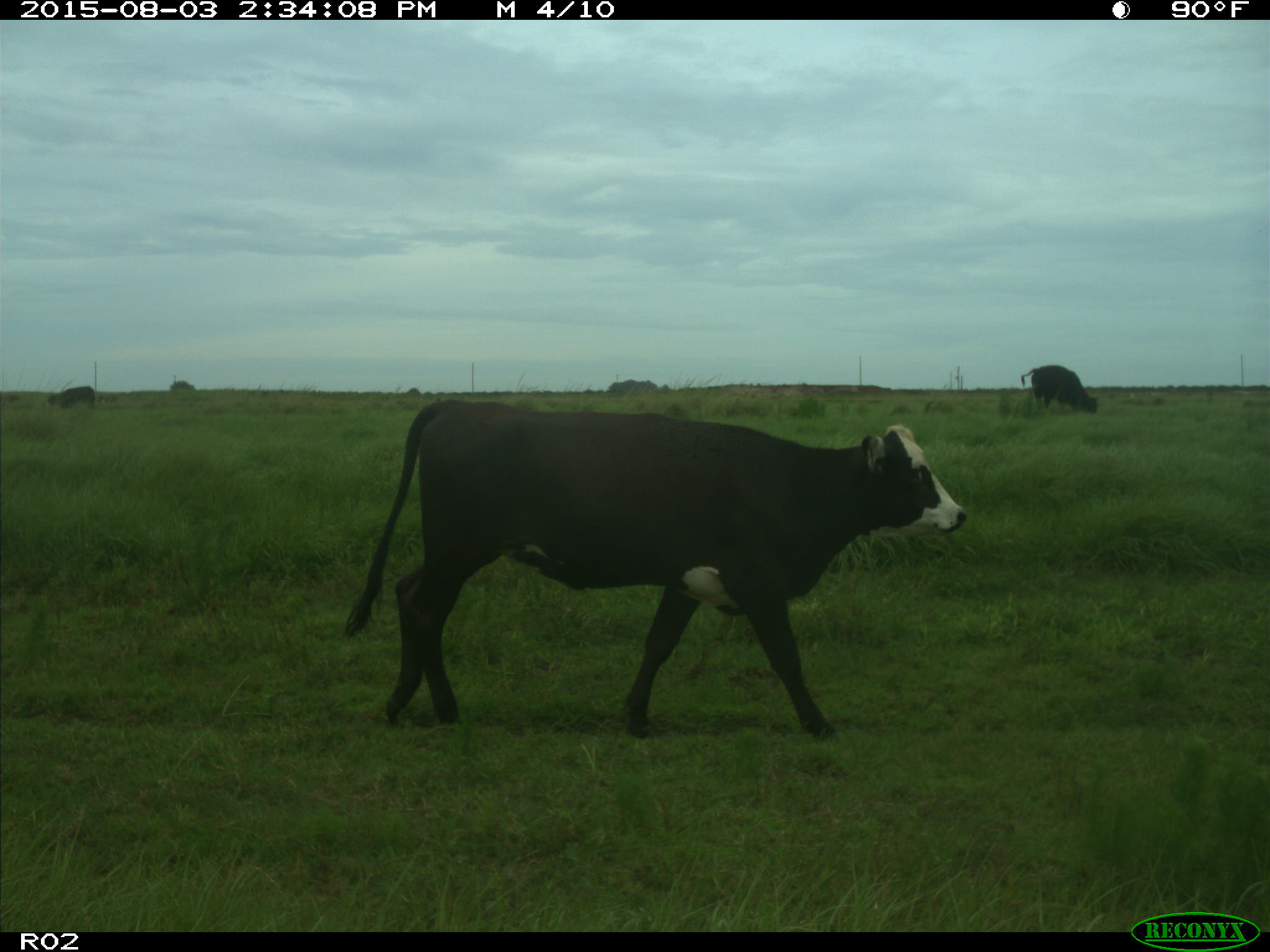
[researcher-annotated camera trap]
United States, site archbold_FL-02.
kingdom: Animalia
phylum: Chordata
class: Mammalia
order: Artiodactyla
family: Bovidae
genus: Bos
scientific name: Bos taurus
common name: domestic cow